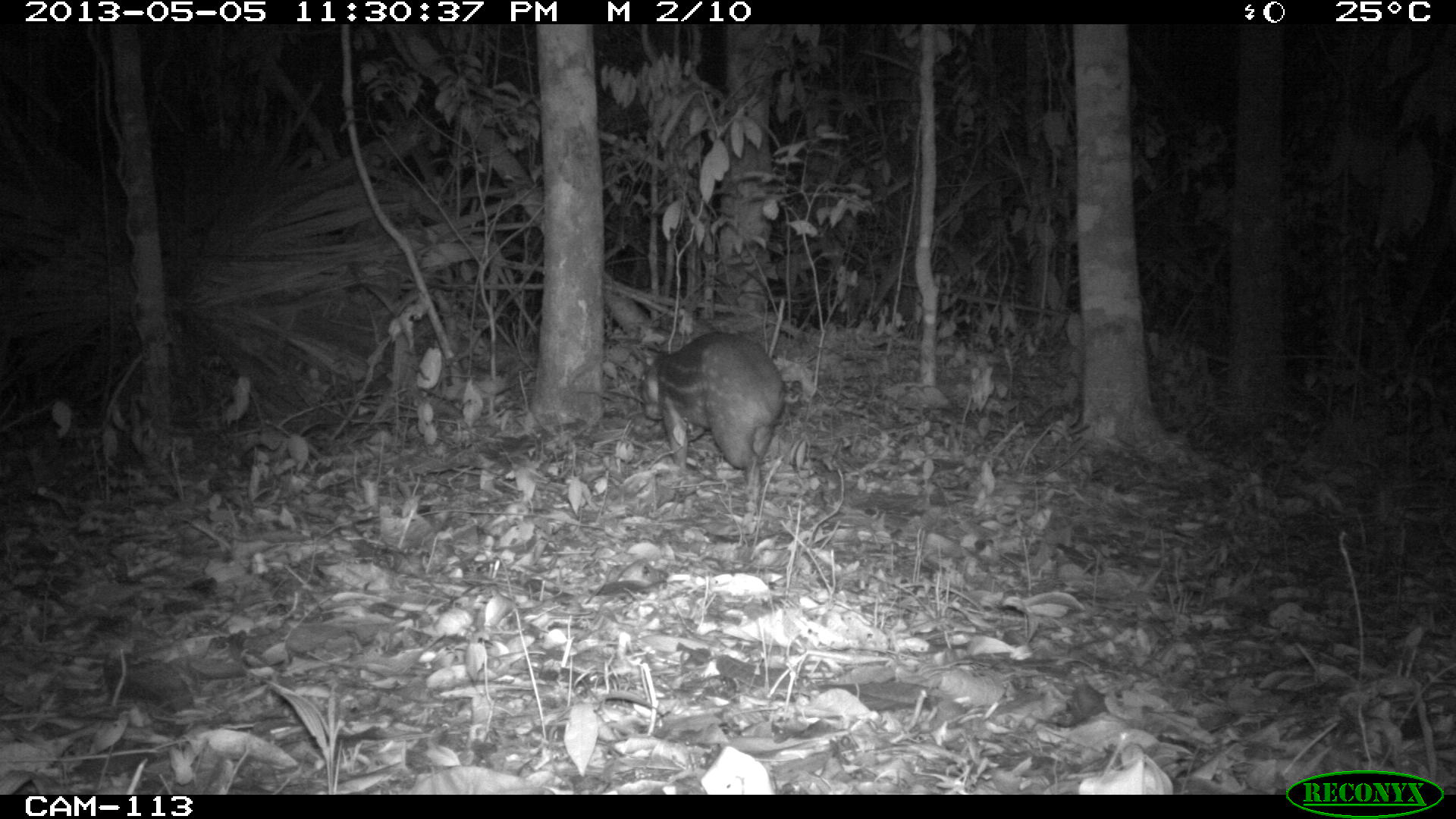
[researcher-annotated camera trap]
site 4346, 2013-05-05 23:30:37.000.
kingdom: Animalia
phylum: Chordata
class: Mammalia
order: Rodentia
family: Cuniculidae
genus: Cuniculus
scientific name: Cuniculus paca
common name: lowland paca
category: agouti paca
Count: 1.